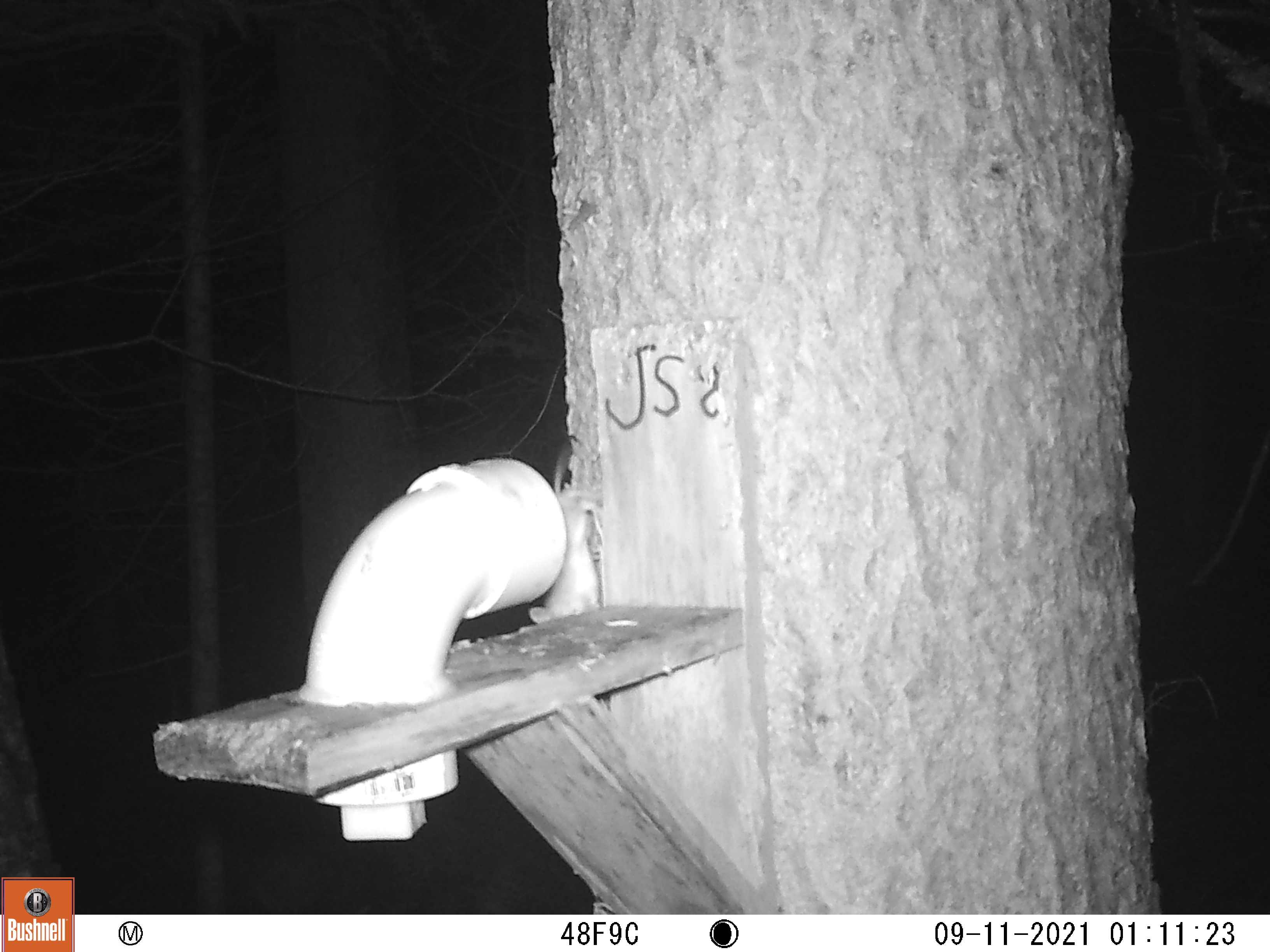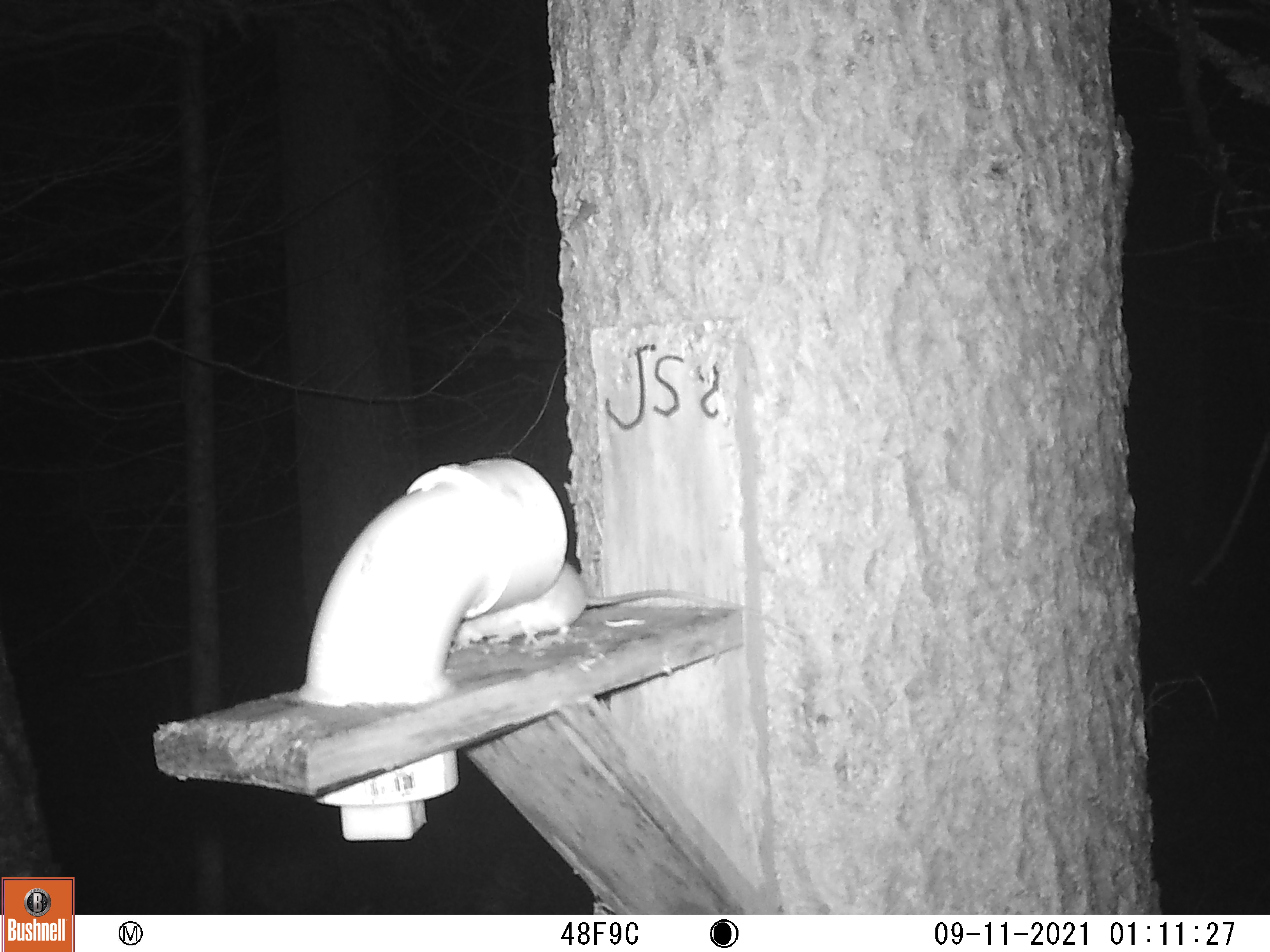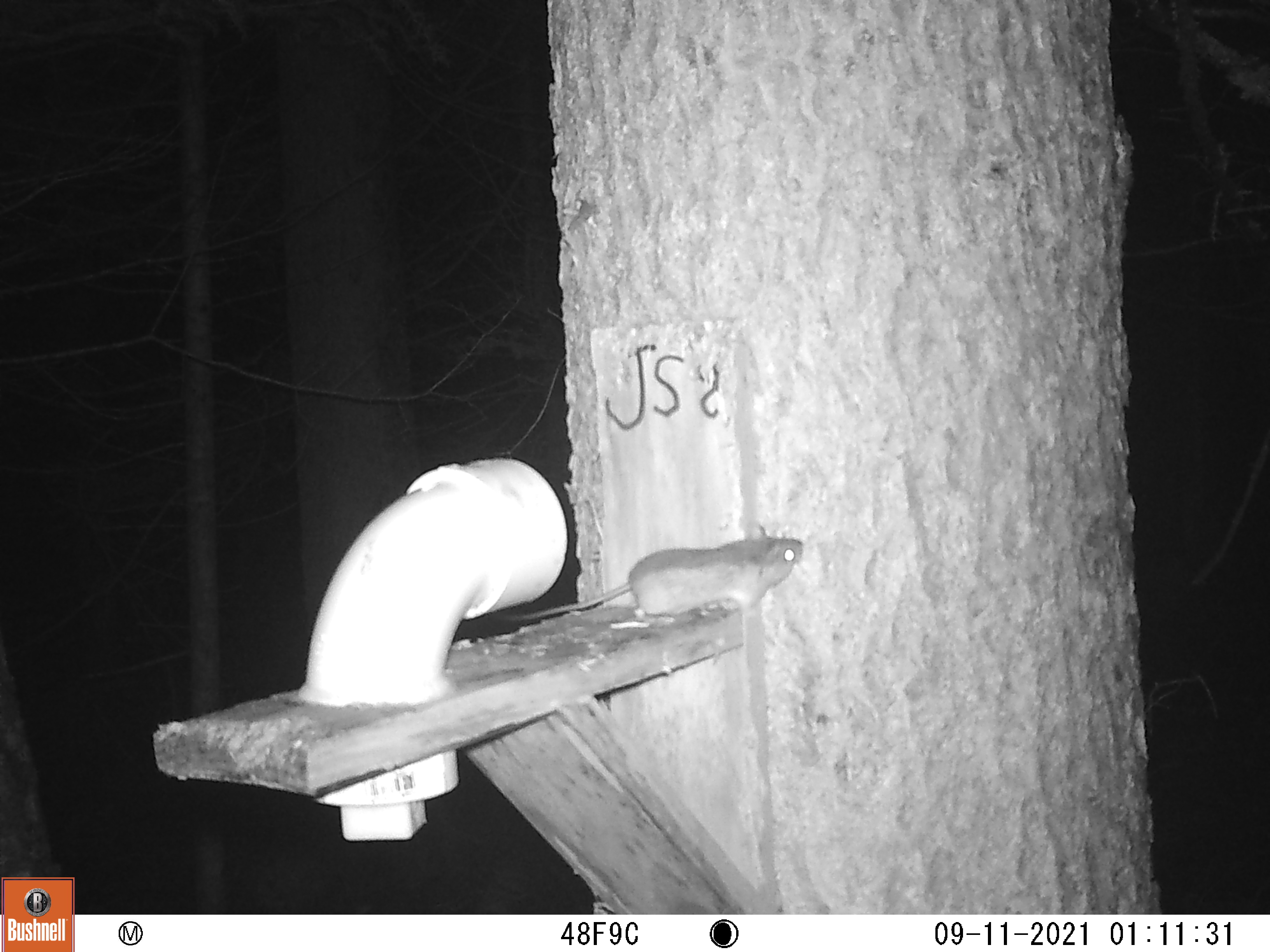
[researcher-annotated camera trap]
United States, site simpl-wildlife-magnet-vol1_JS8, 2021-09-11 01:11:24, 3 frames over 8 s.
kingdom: Animalia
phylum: Chordata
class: Mammalia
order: Rodentia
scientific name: Rodentia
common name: mouse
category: mouse sp.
Mouse sp. (mouse) (Rodentia).